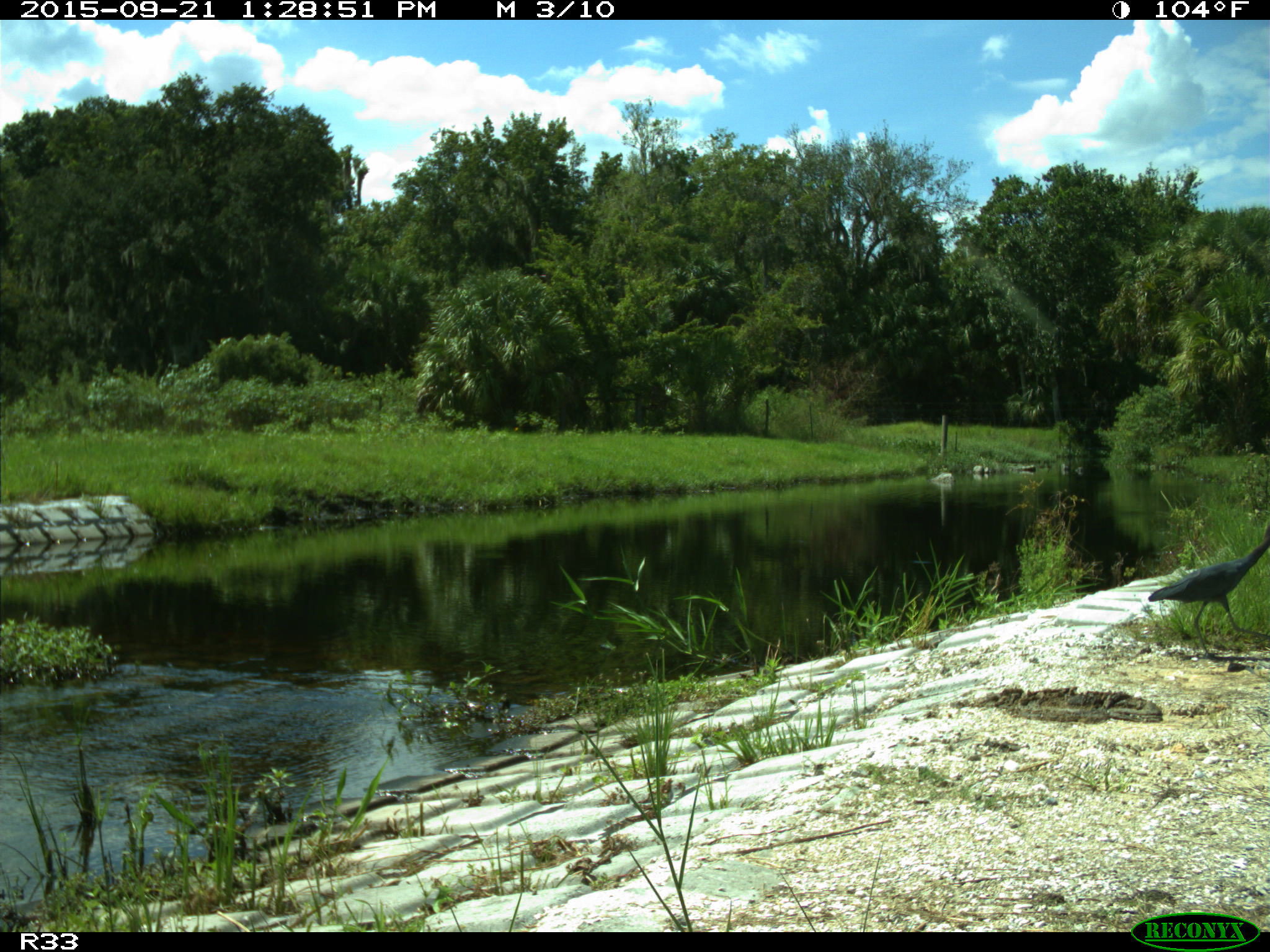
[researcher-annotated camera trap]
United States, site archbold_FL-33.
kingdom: Animalia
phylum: Chordata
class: Aves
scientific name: Aves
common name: birds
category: unidentified bird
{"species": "unidentified bird (birds) (Aves)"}